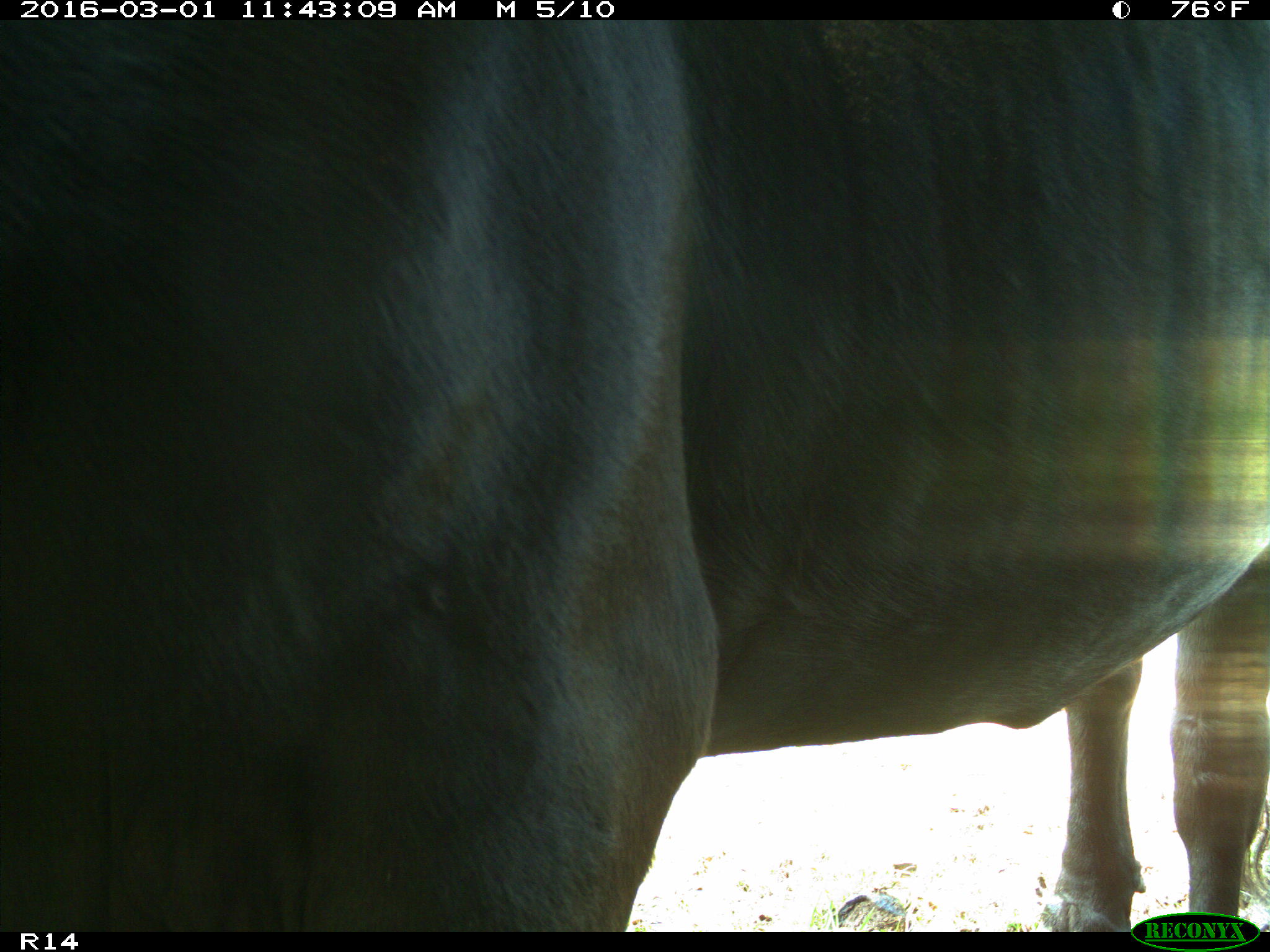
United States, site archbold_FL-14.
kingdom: Animalia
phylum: Chordata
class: Mammalia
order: Artiodactyla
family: Bovidae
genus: Bos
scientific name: Bos taurus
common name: domestic cow